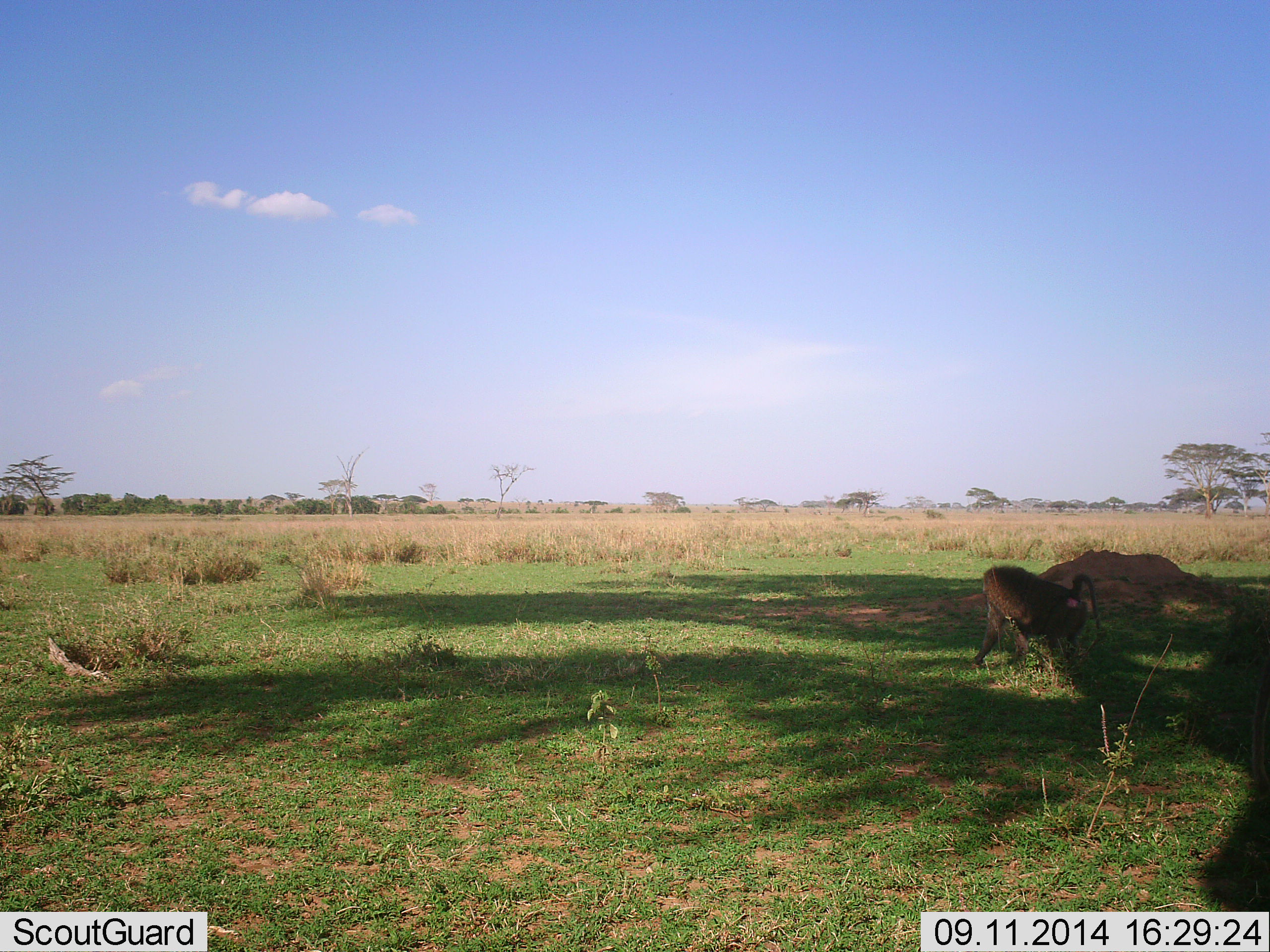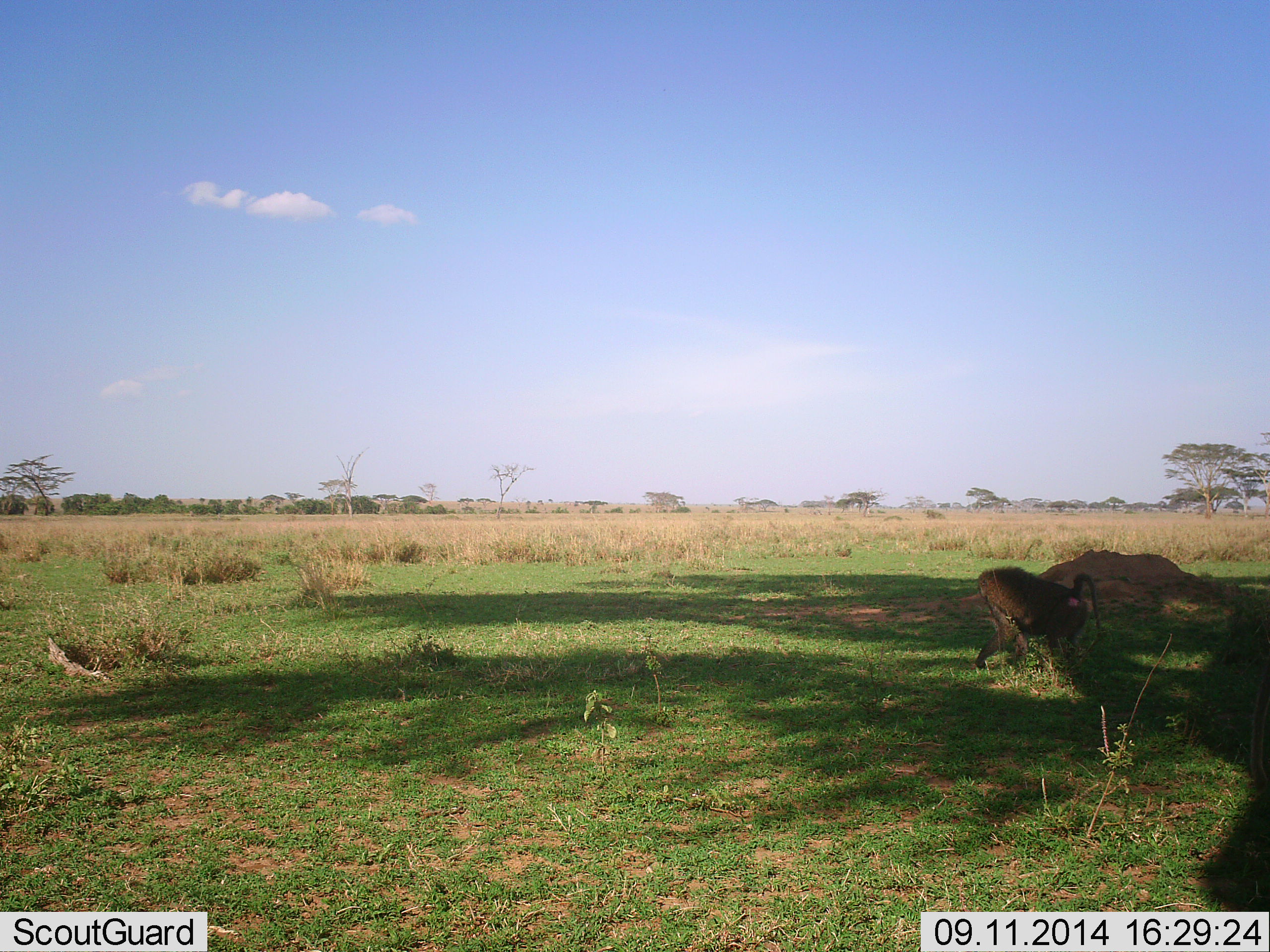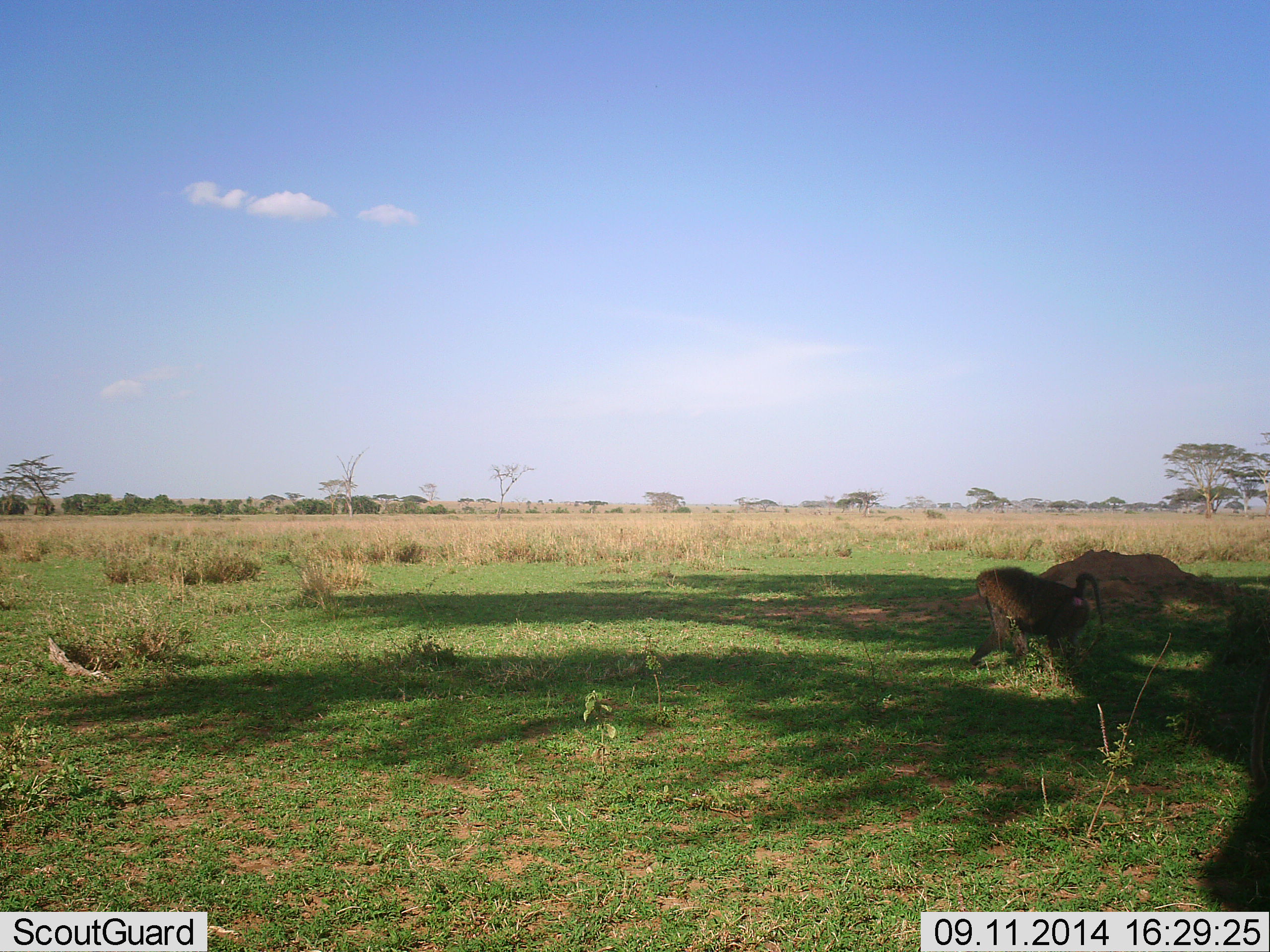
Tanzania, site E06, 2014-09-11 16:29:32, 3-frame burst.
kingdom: Animalia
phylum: Chordata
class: Mammalia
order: Primates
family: Cercopithecidae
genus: Papio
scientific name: Papio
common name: baboon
Baboon (Papio), count 1. Behavior (volunteer vote fractions): standing 60%, resting 0%, moving 20%, interacting 0%. Young present (vote fraction): 0%. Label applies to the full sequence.